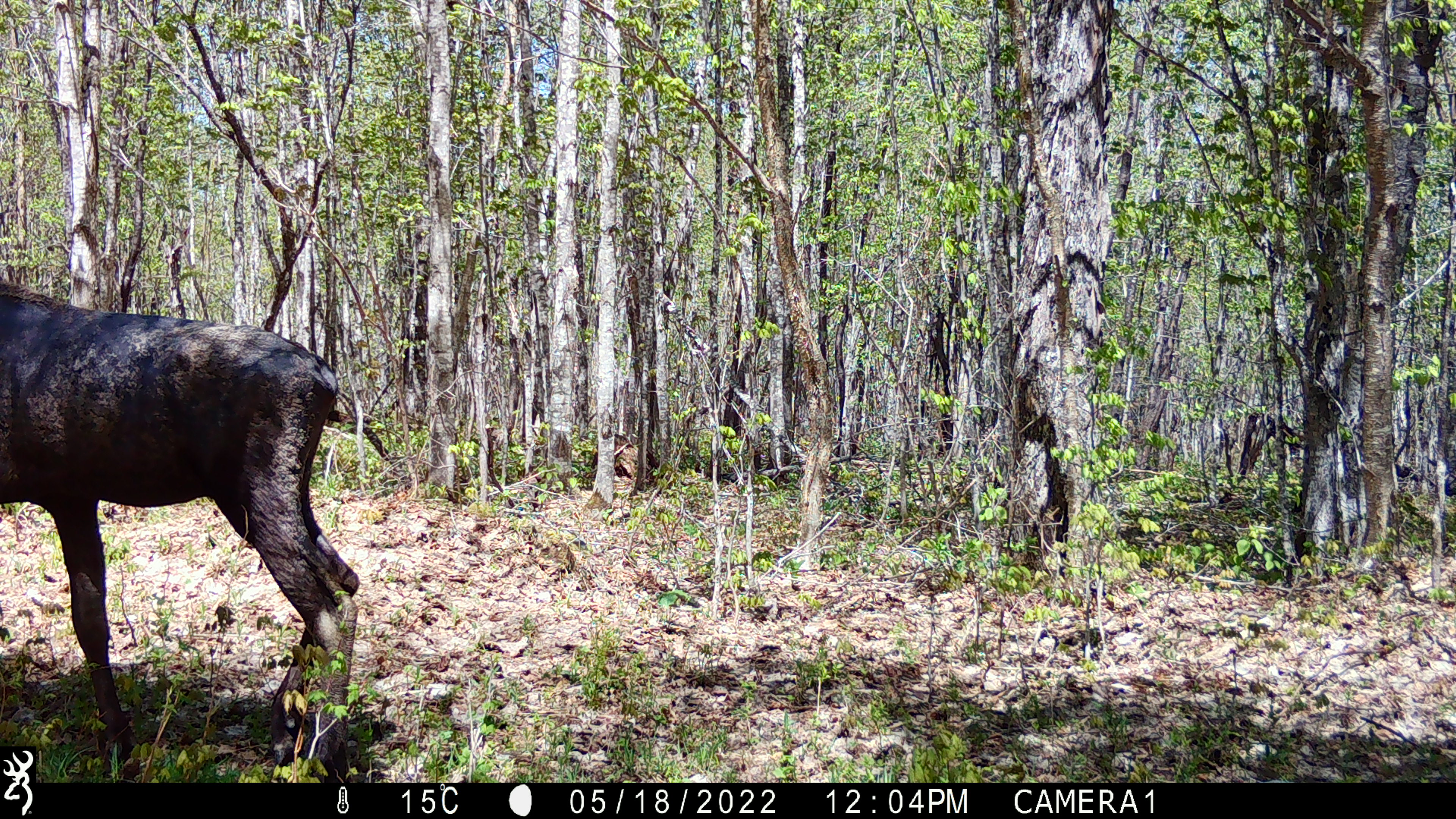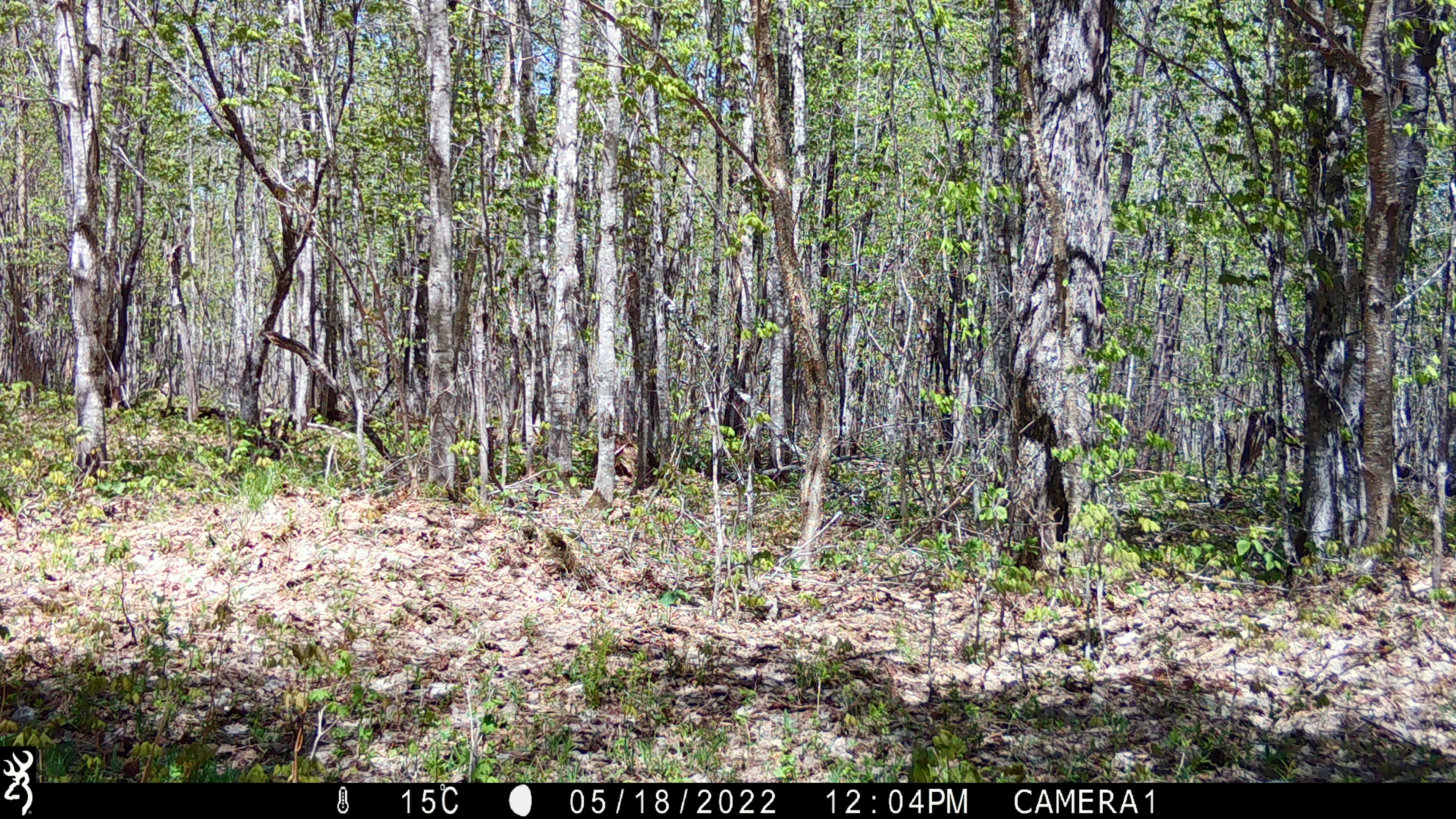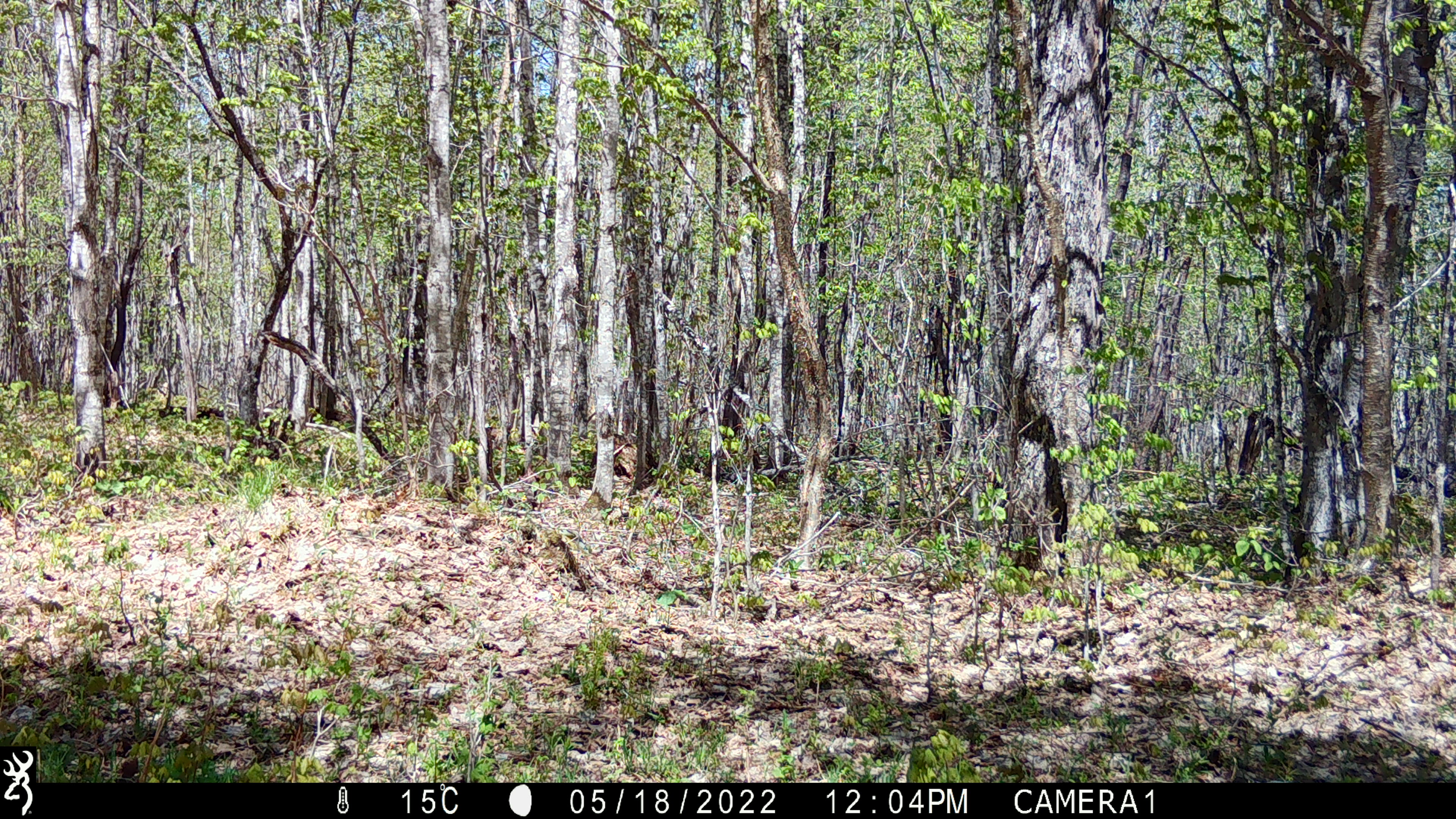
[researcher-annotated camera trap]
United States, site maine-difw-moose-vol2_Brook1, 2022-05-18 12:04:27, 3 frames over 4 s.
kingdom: Animalia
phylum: Chordata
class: Mammalia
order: Artiodactyla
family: Cervidae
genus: Alces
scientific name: Alces alces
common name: moose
Moose (Alces alces).